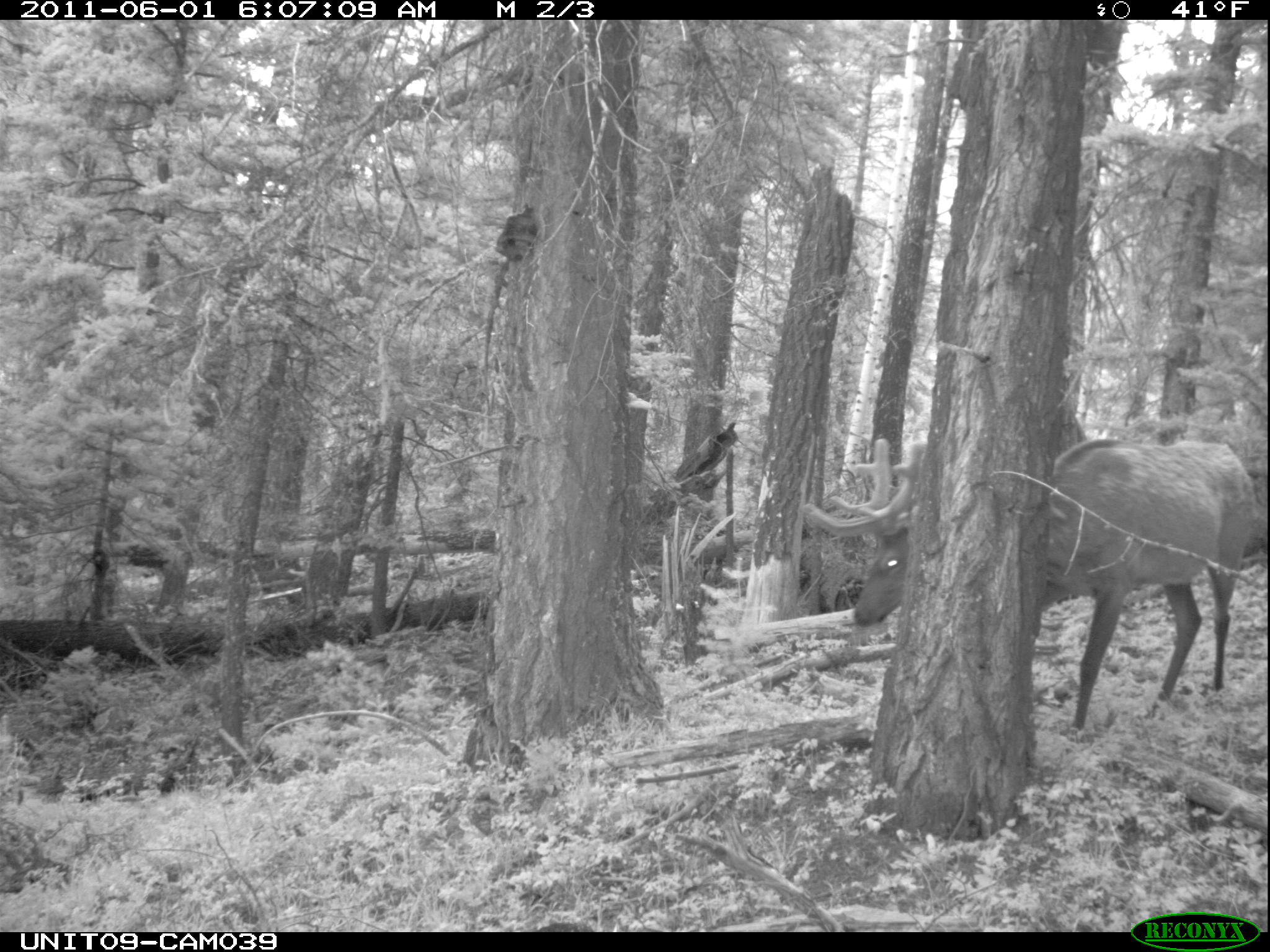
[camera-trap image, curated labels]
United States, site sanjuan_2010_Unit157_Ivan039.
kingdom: Animalia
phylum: Chordata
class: Mammalia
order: Artiodactyla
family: Cervidae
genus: Cervus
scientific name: Cervus elaphus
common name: red deer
Cervus elaphus (red deer).